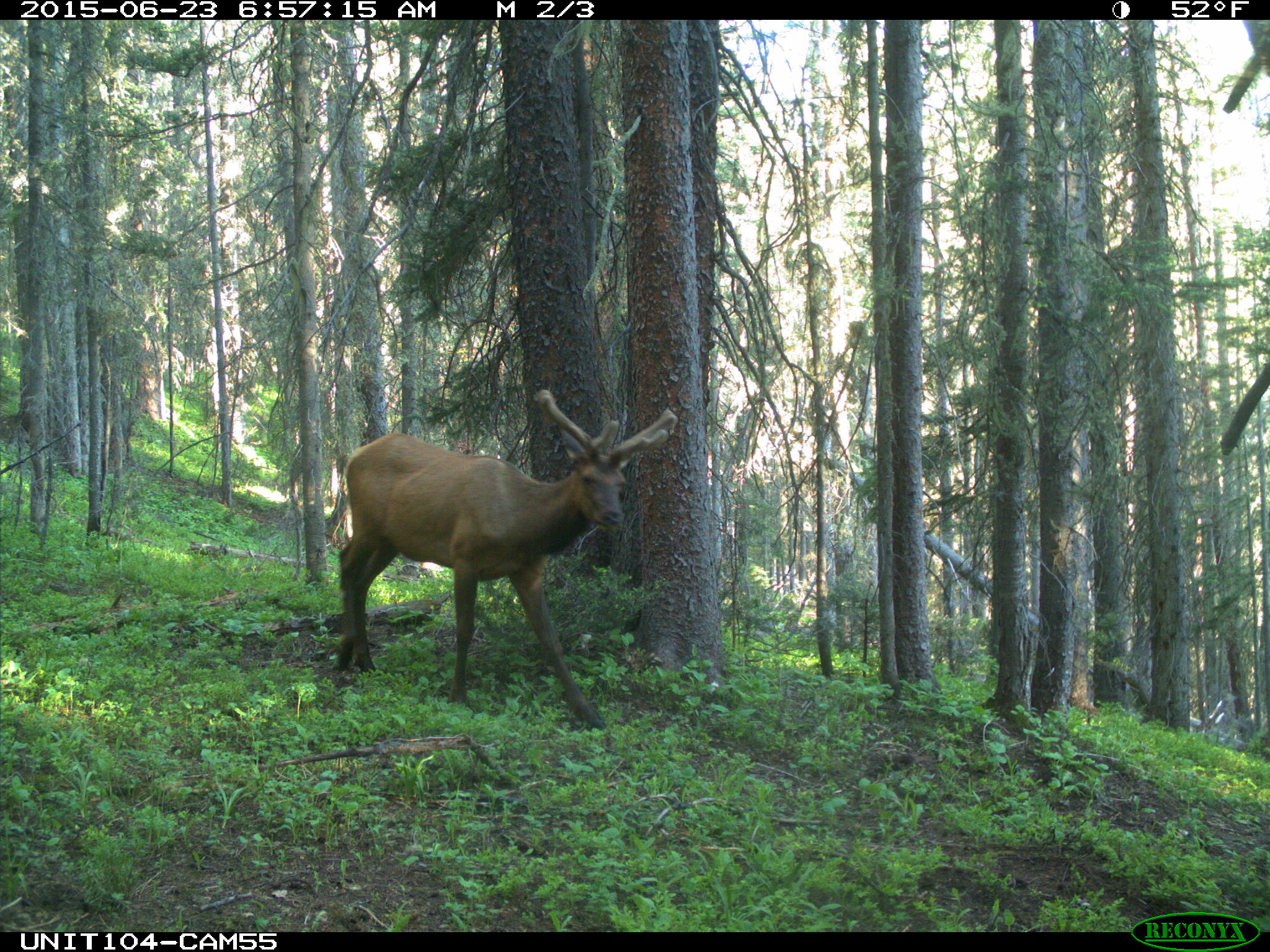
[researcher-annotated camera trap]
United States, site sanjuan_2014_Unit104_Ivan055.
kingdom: Animalia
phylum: Chordata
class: Mammalia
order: Artiodactyla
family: Cervidae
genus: Cervus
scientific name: Cervus elaphus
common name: red deer